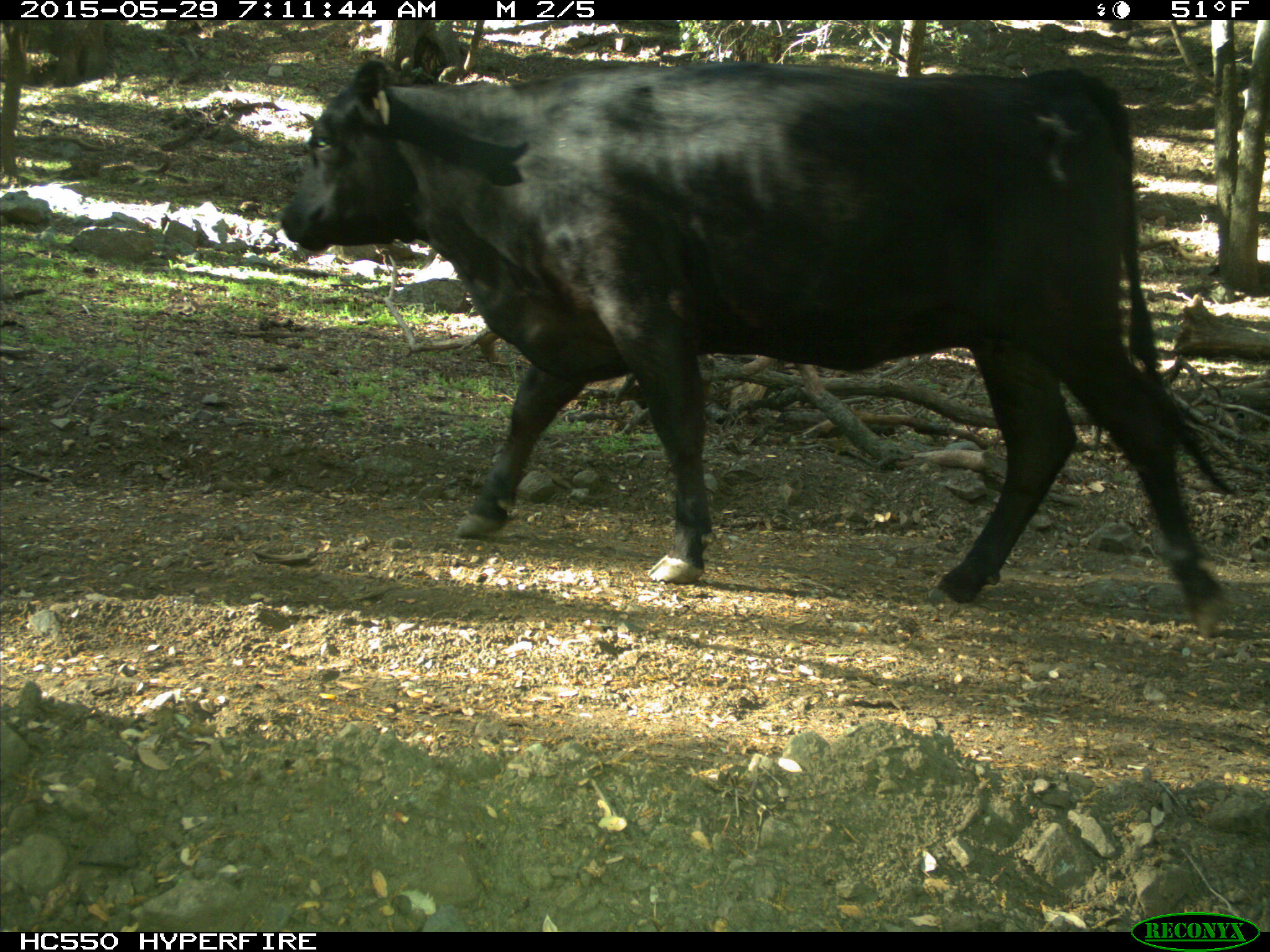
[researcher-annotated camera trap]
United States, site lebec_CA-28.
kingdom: Animalia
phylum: Chordata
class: Mammalia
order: Artiodactyla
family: Bovidae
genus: Bos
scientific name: Bos taurus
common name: domestic cow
Bos taurus (domestic cow).